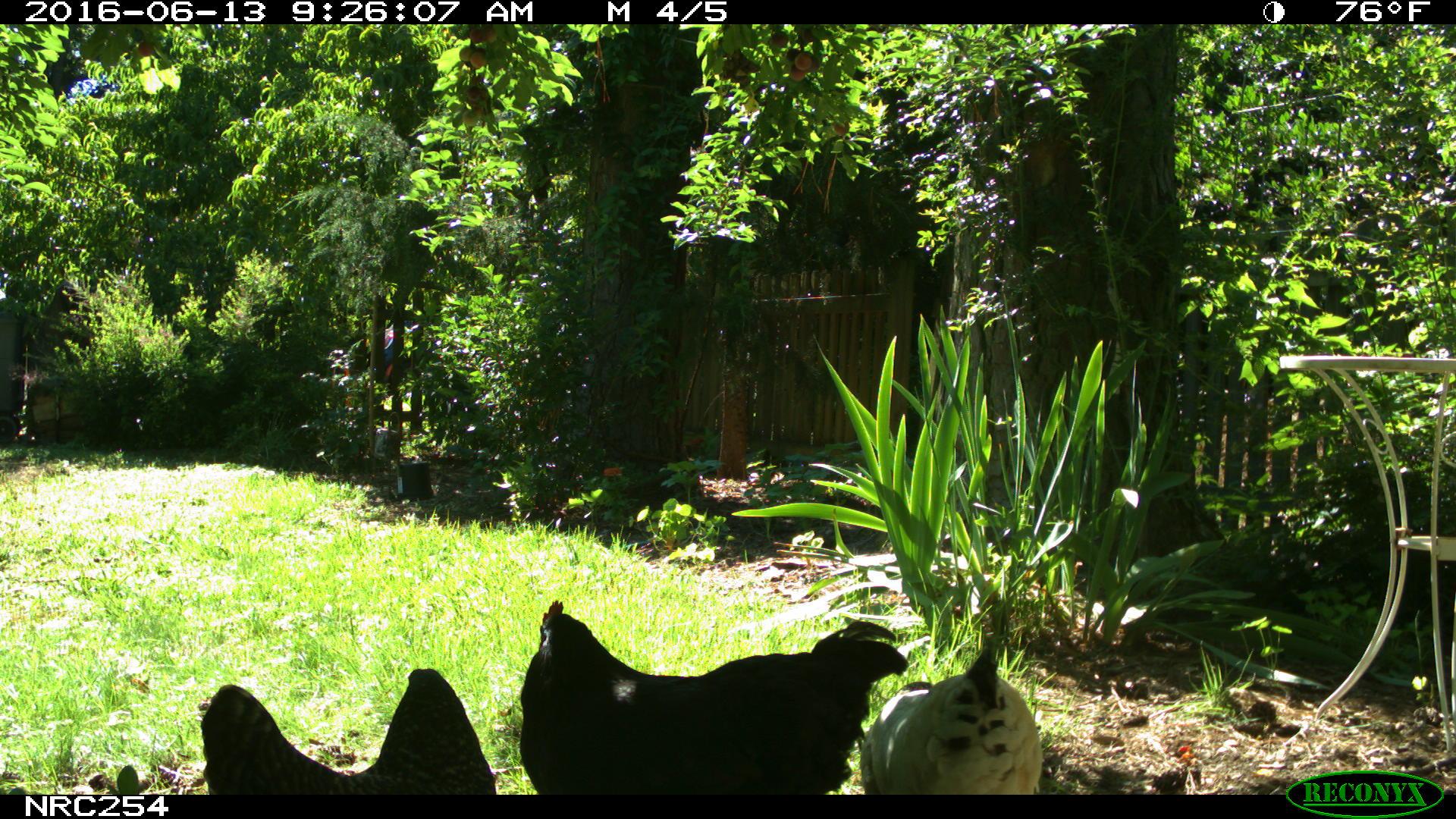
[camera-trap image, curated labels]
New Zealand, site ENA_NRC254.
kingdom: Animalia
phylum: Chordata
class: Aves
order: Galliformes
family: Phasianidae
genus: Gallus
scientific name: Gallus gallus domesticus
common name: chicken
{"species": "chicken (Gallus gallus domesticus)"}